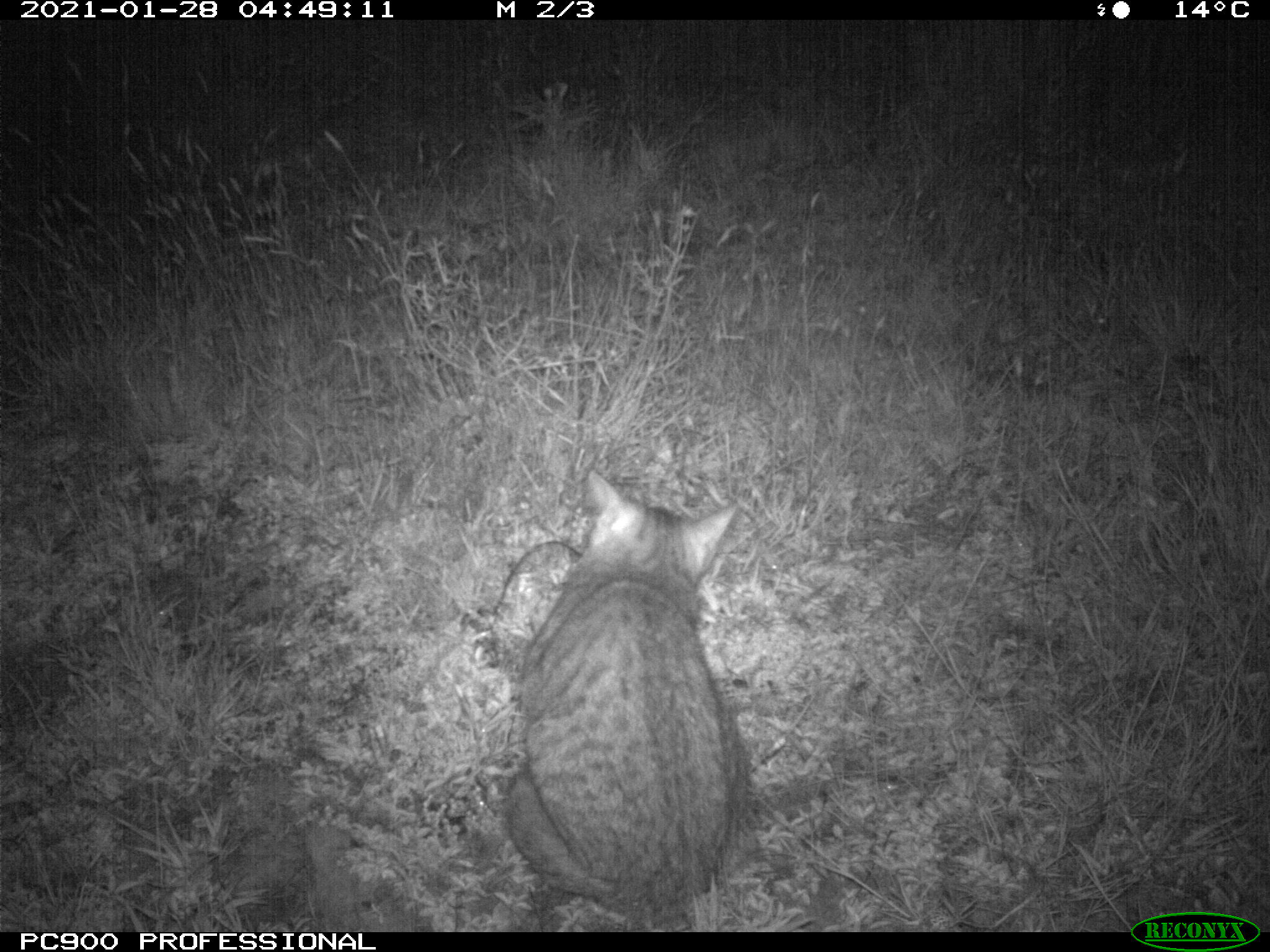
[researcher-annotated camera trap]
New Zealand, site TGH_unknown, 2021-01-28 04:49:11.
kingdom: Animalia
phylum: Chordata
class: Mammalia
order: Carnivora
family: Felidae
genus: Felis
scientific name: Felis catus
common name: domestic cat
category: cat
Cat (domestic cat) (Felis catus).